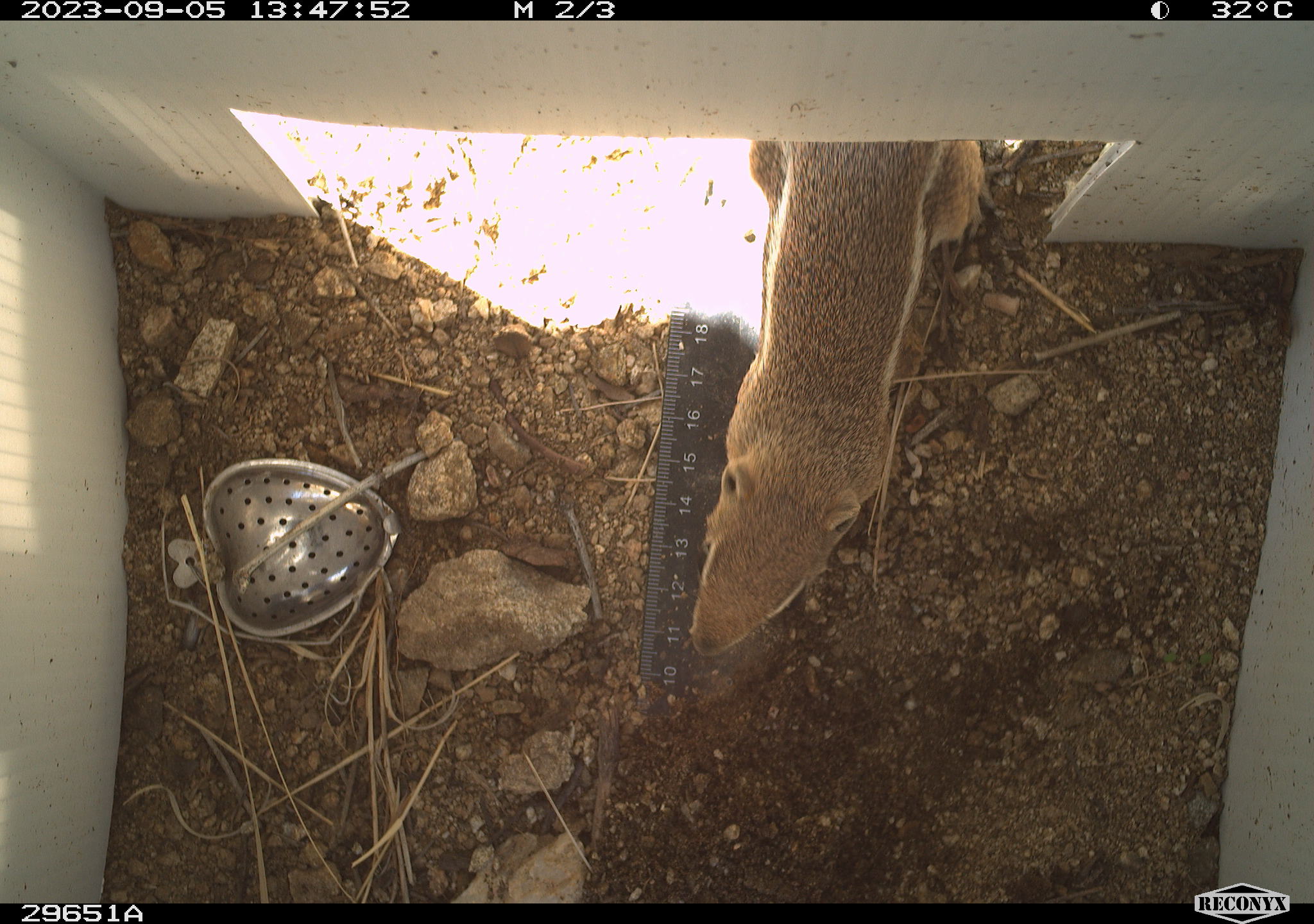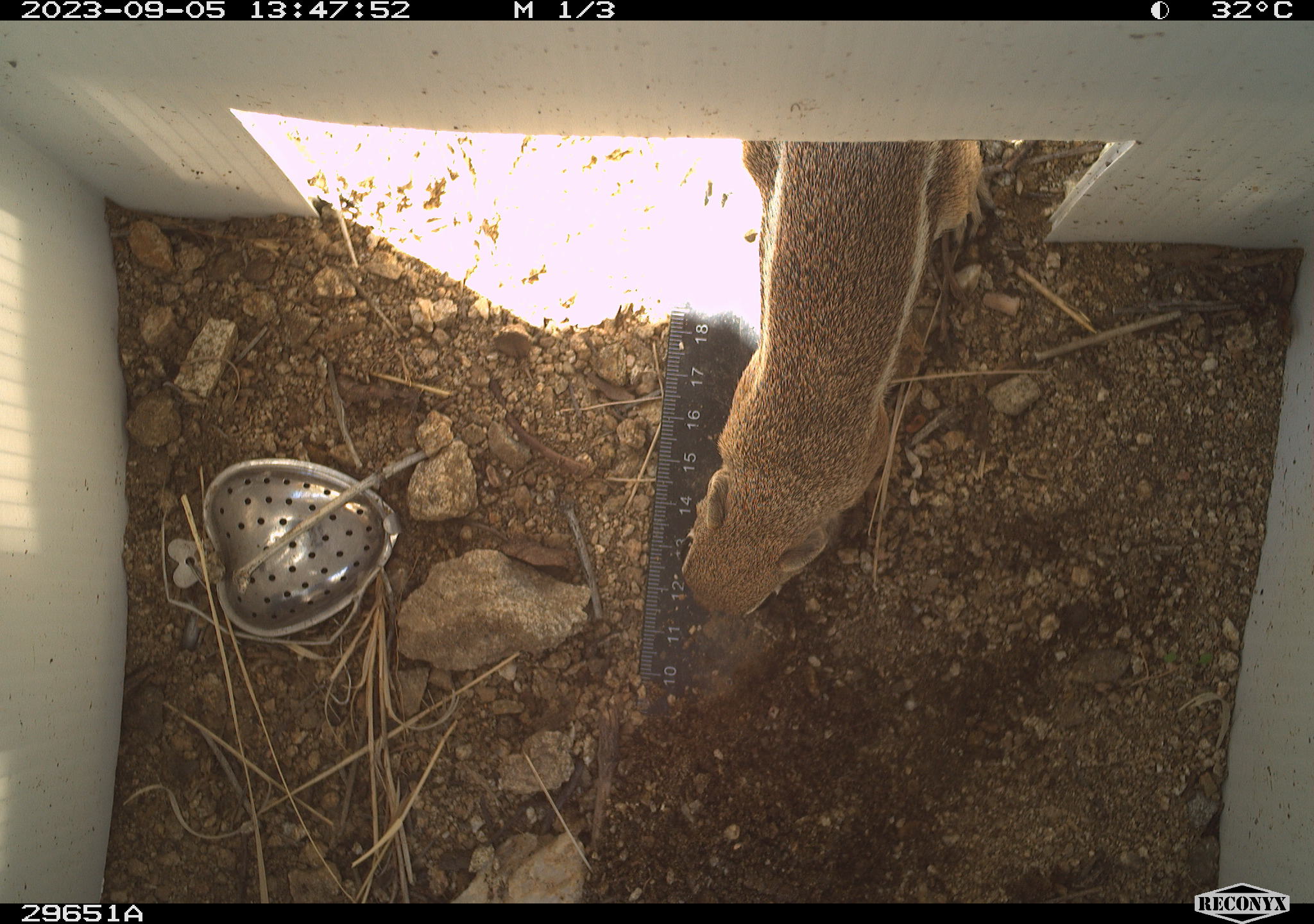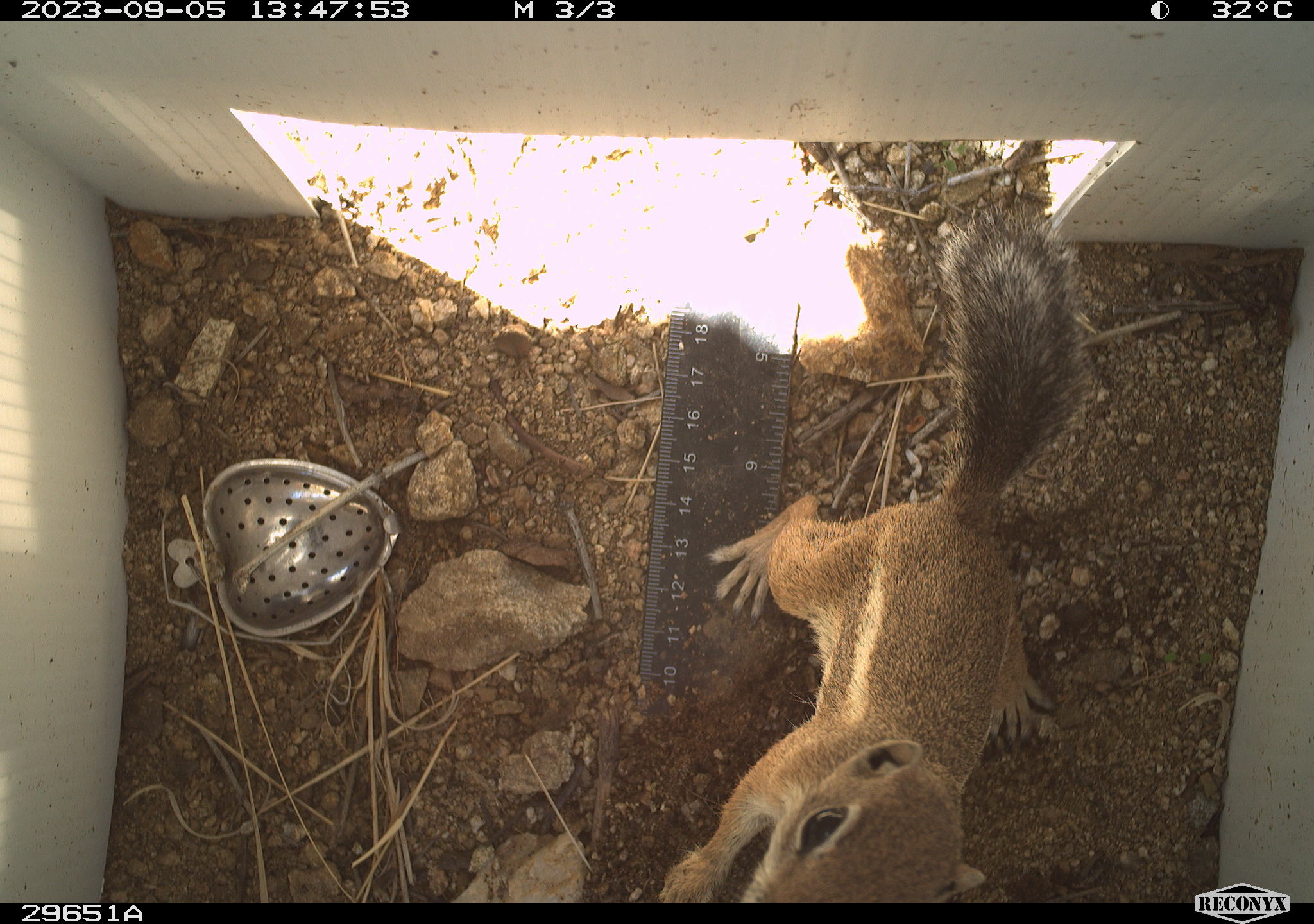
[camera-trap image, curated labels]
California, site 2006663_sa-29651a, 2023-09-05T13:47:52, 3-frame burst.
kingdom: Animalia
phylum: Chordata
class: Mammalia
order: Rodentia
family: Sciuridae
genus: Ammospermophilus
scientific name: Ammospermophilus leucurus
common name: white-tailed antelope squirrel